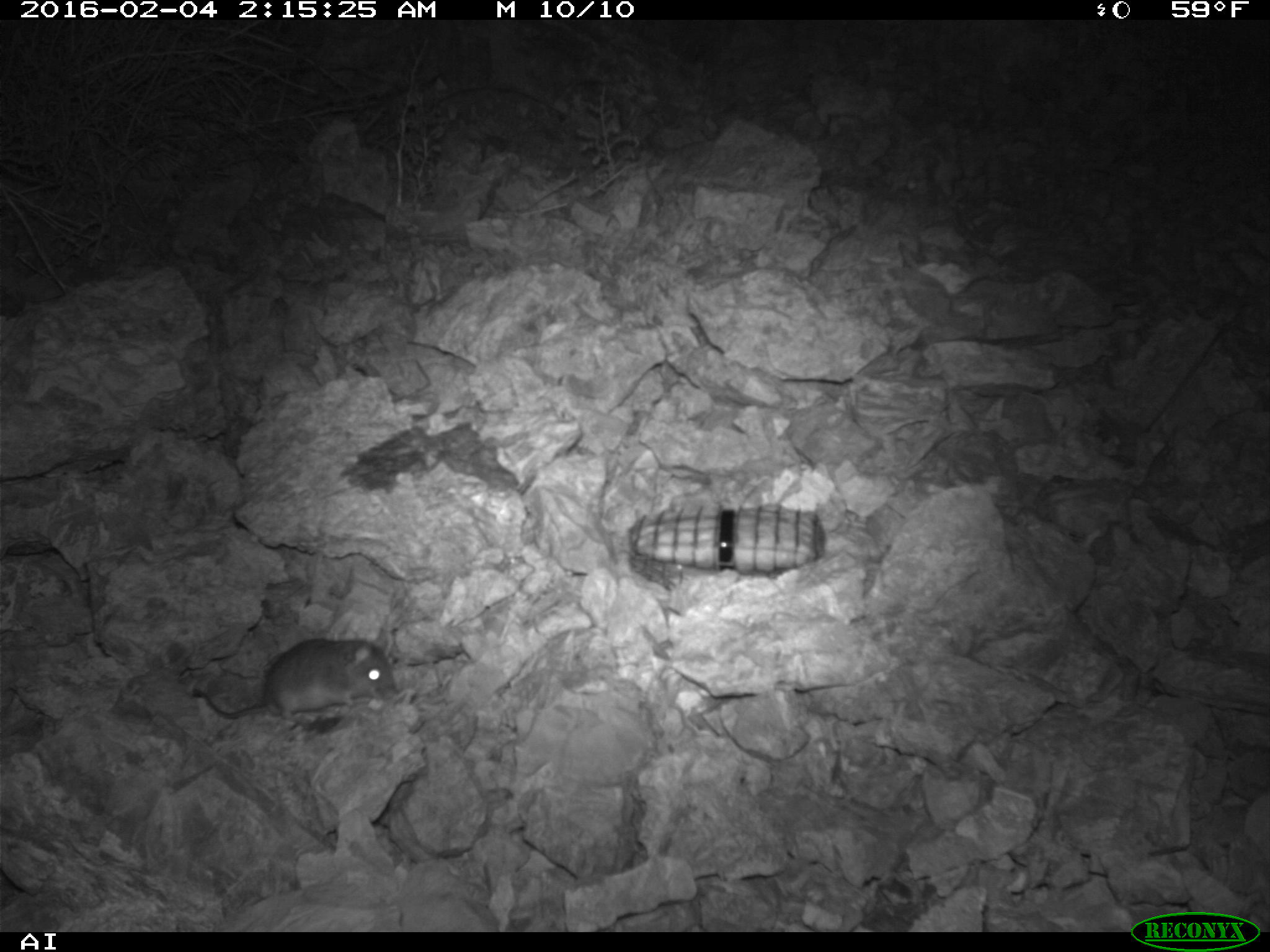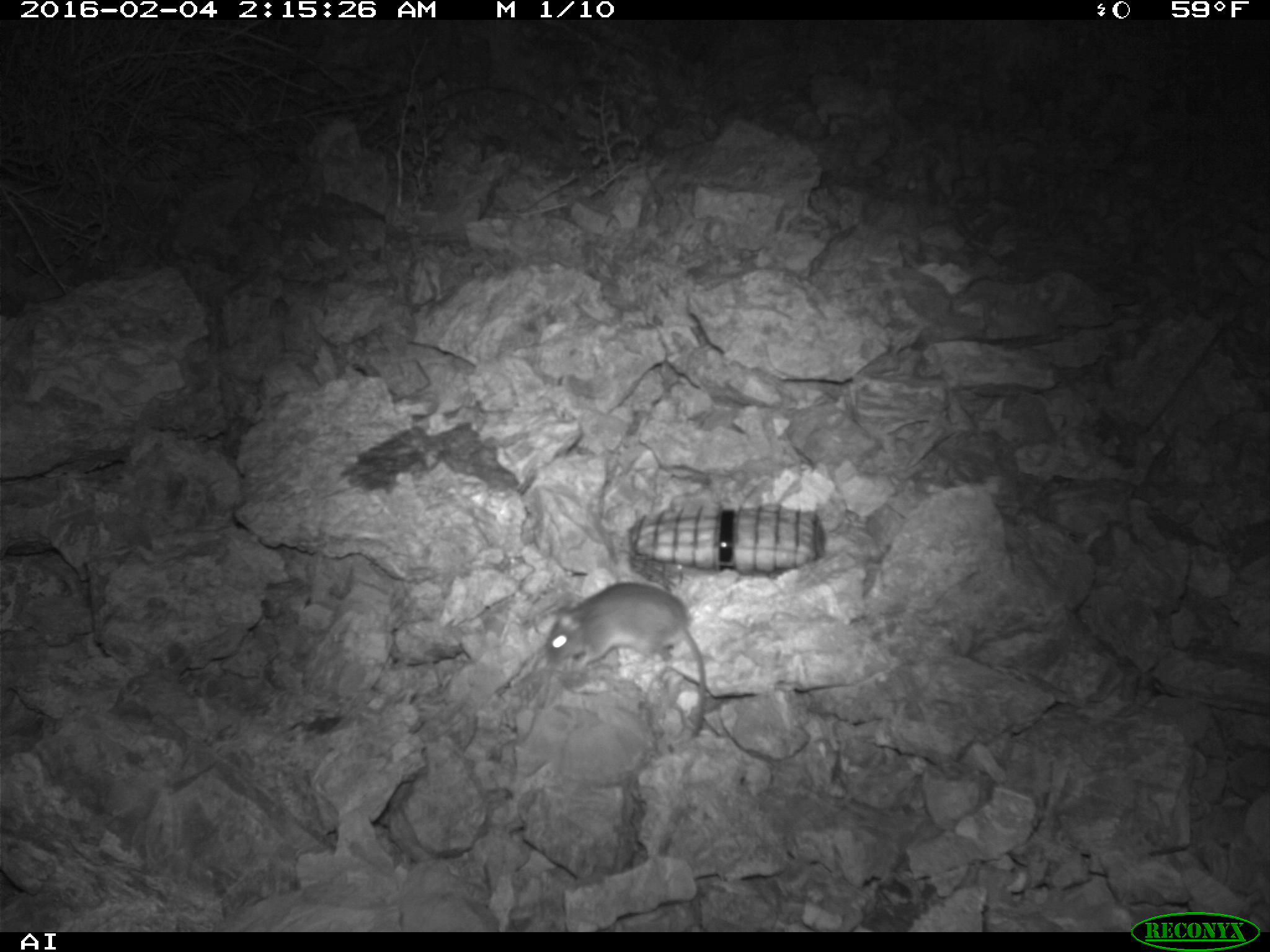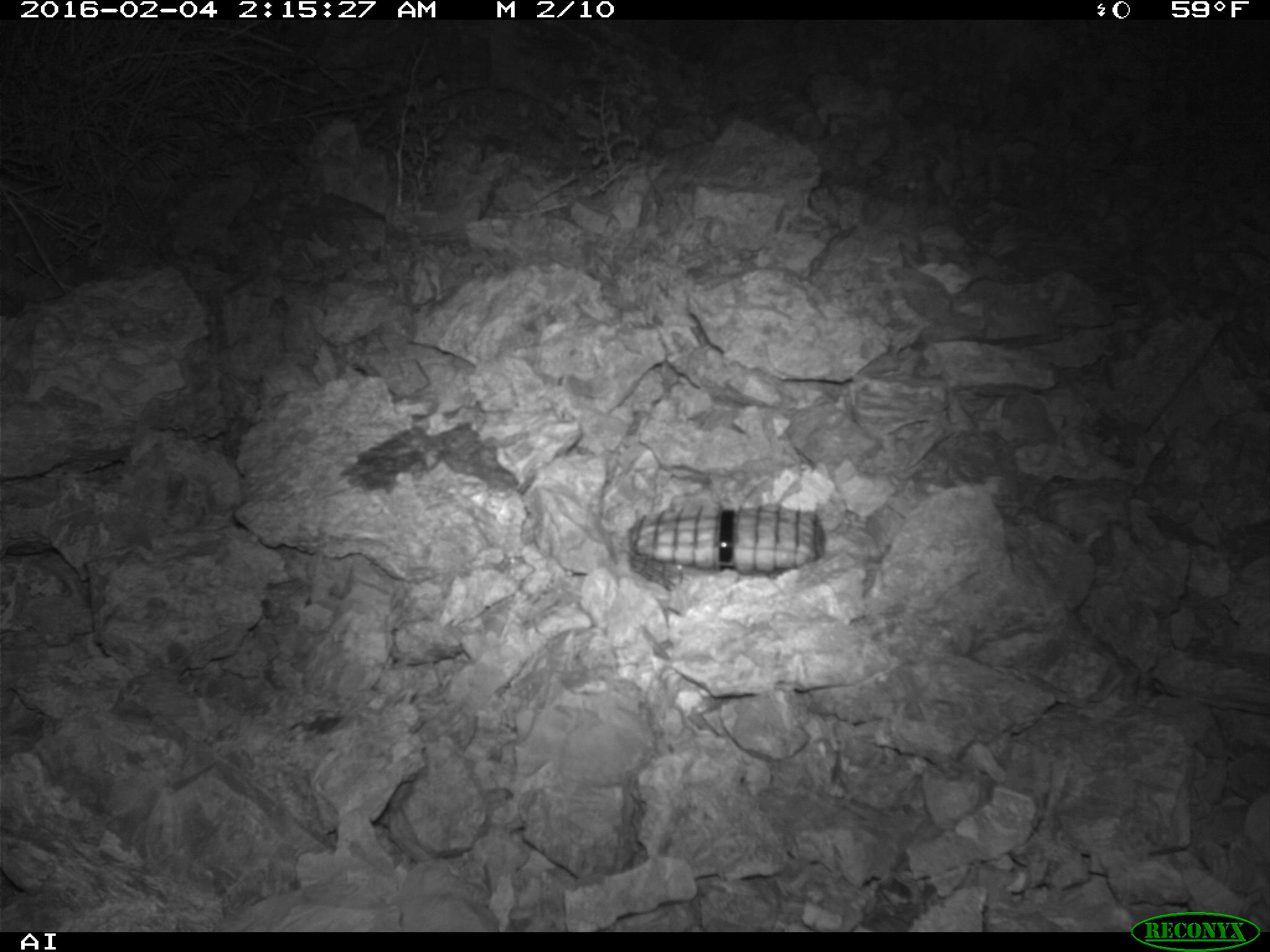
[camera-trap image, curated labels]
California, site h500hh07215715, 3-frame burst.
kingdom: Animalia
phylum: Chordata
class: Mammalia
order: Rodentia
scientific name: Rodentia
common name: rodent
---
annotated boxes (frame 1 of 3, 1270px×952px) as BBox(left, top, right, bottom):
rodent: BBox(188, 635, 397, 720)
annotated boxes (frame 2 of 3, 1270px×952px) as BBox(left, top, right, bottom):
rodent: BBox(543, 581, 707, 738)